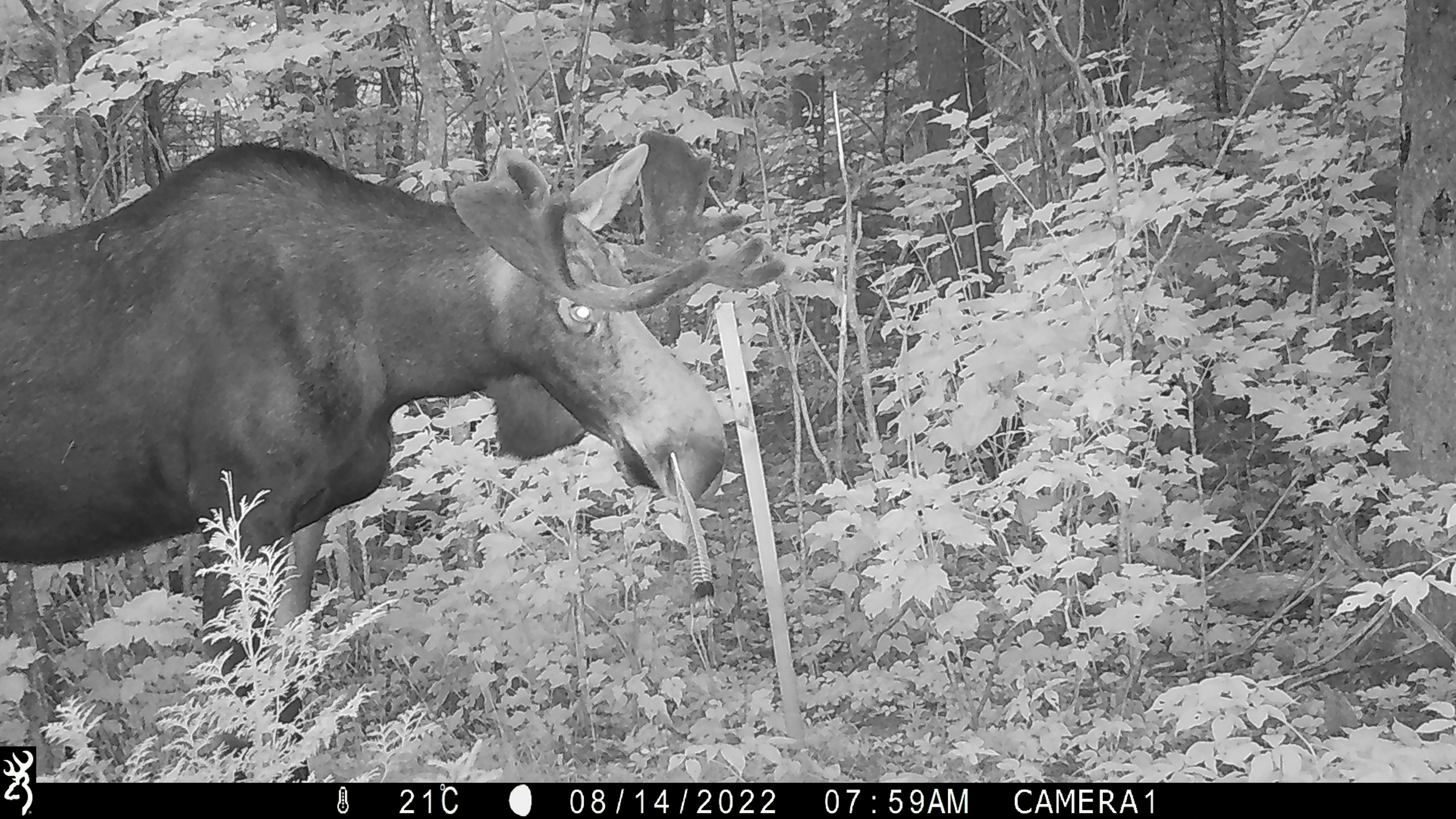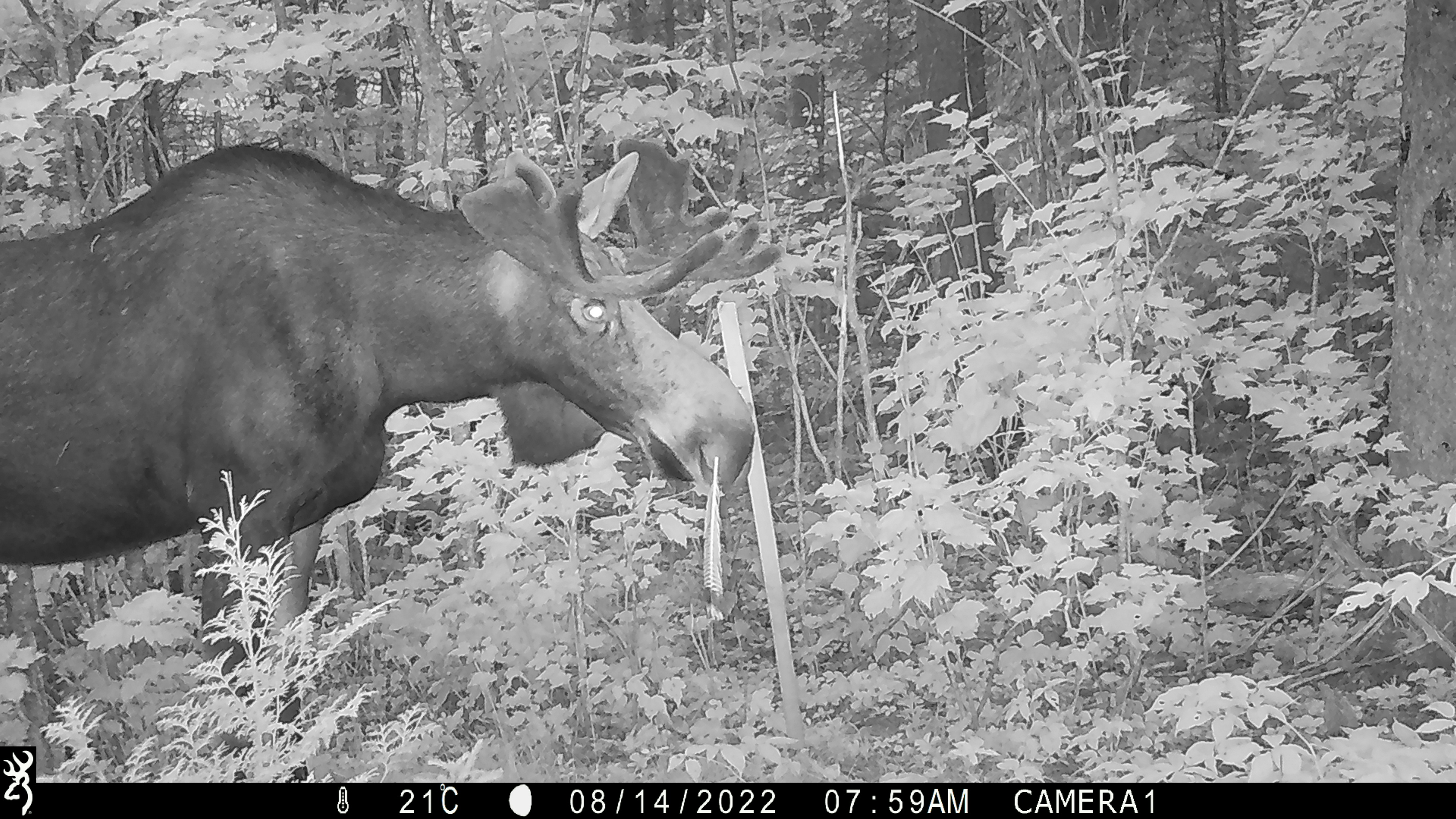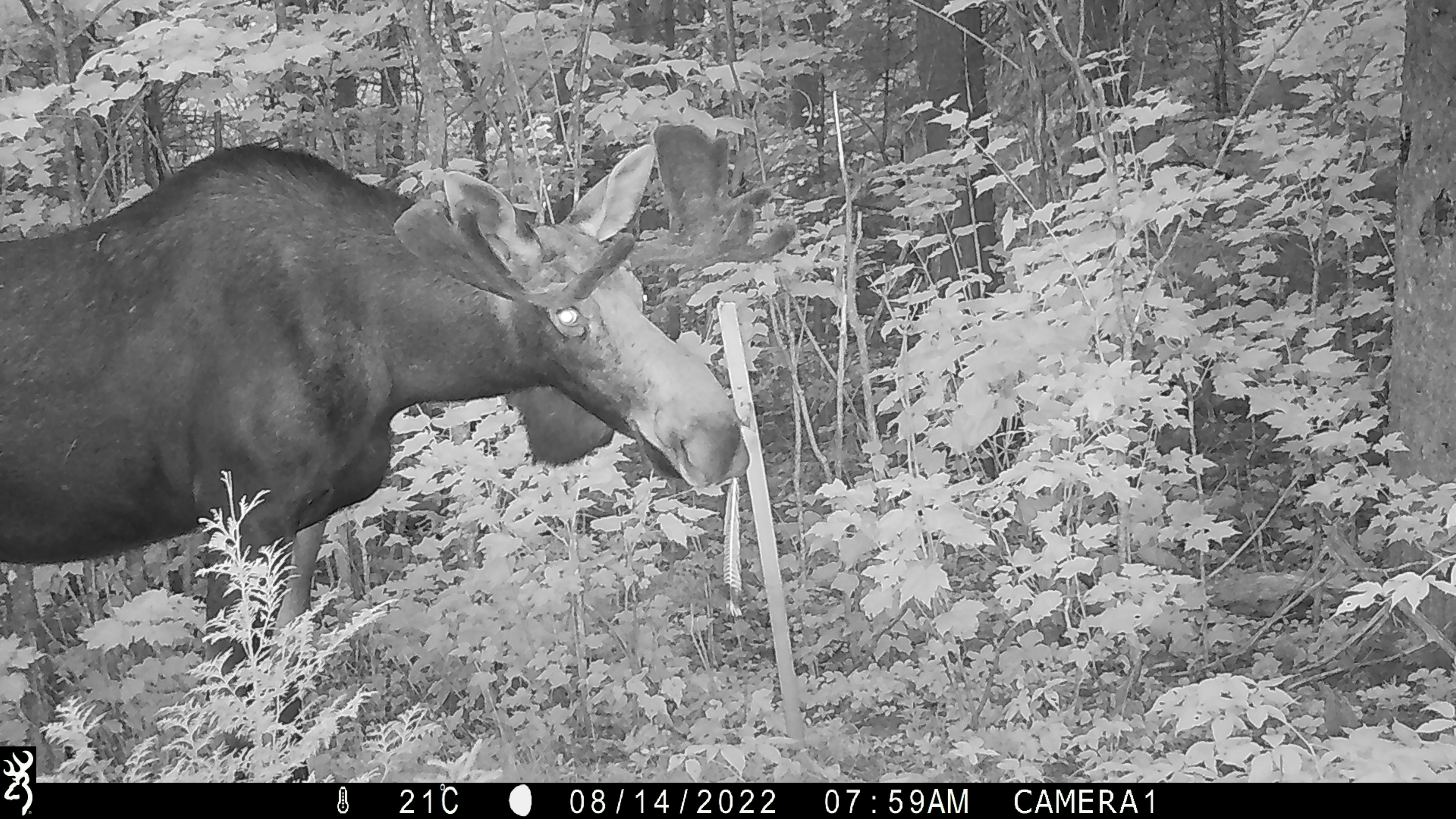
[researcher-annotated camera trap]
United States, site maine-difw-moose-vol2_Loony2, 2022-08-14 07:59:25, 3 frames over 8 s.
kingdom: Animalia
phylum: Chordata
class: Mammalia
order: Artiodactyla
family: Cervidae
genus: Alces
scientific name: Alces alces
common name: moose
Moose (Alces alces).